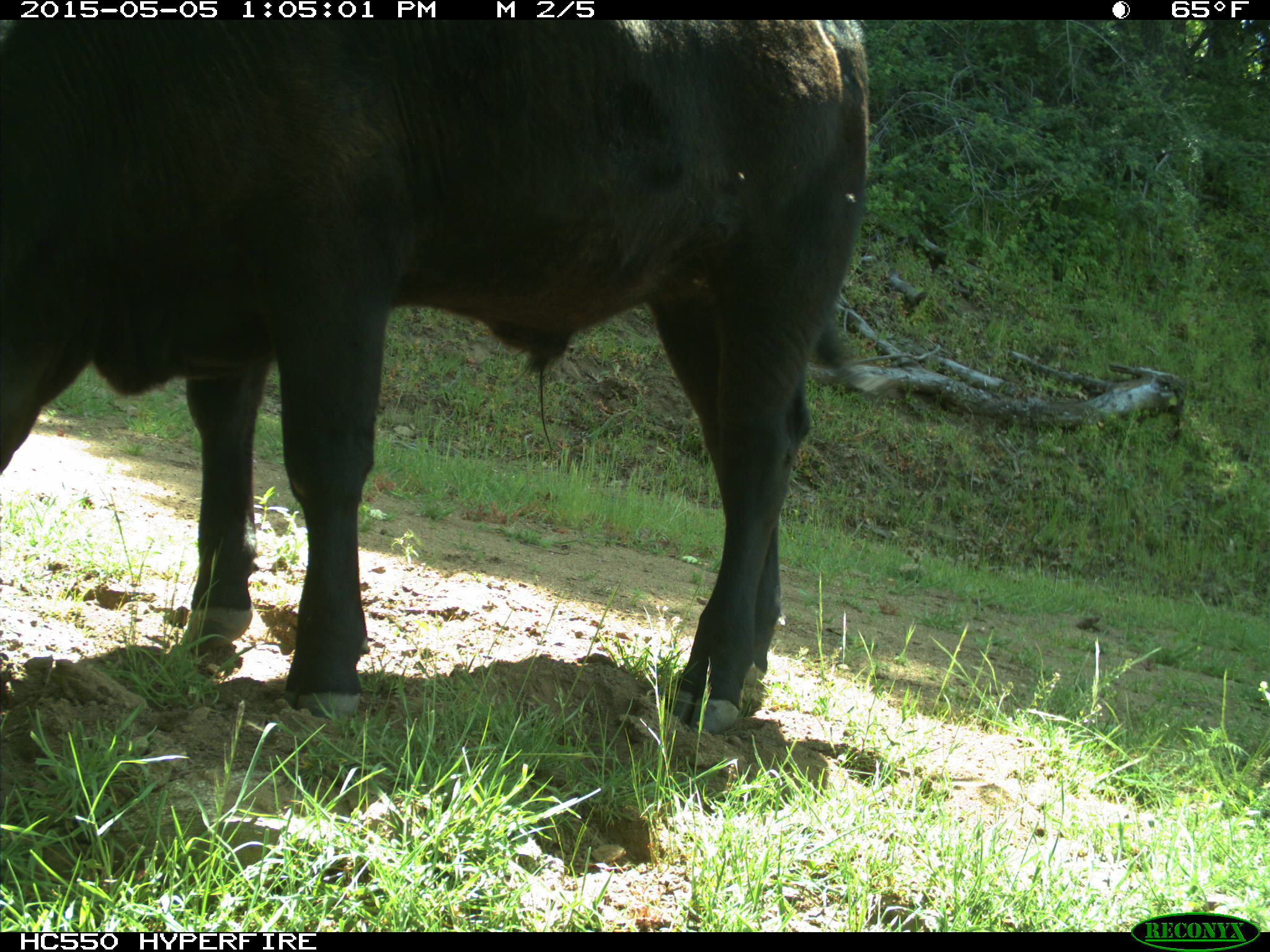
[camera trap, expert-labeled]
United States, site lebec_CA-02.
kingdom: Animalia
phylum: Chordata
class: Mammalia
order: Artiodactyla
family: Bovidae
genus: Bos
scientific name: Bos taurus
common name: domestic cow